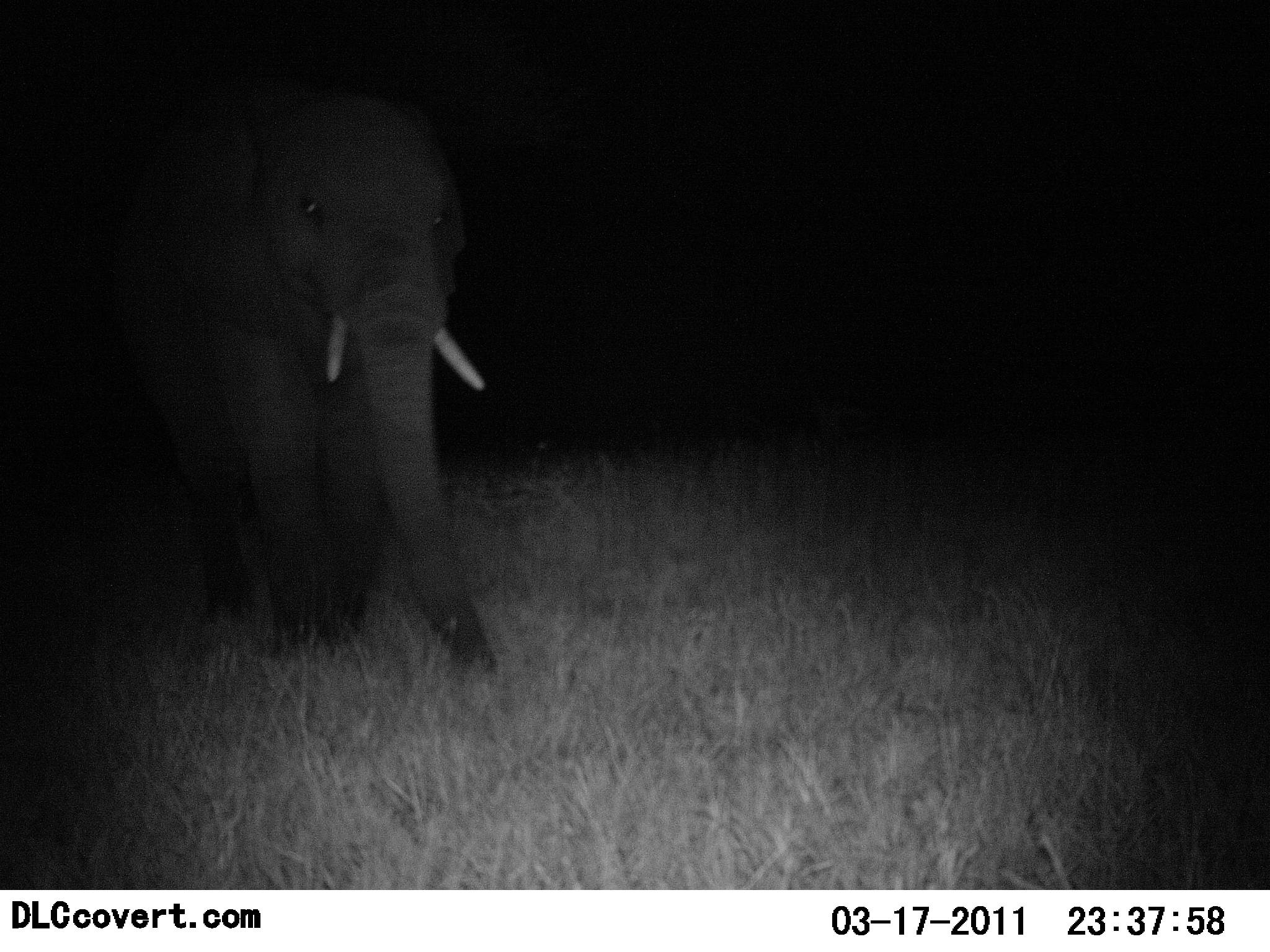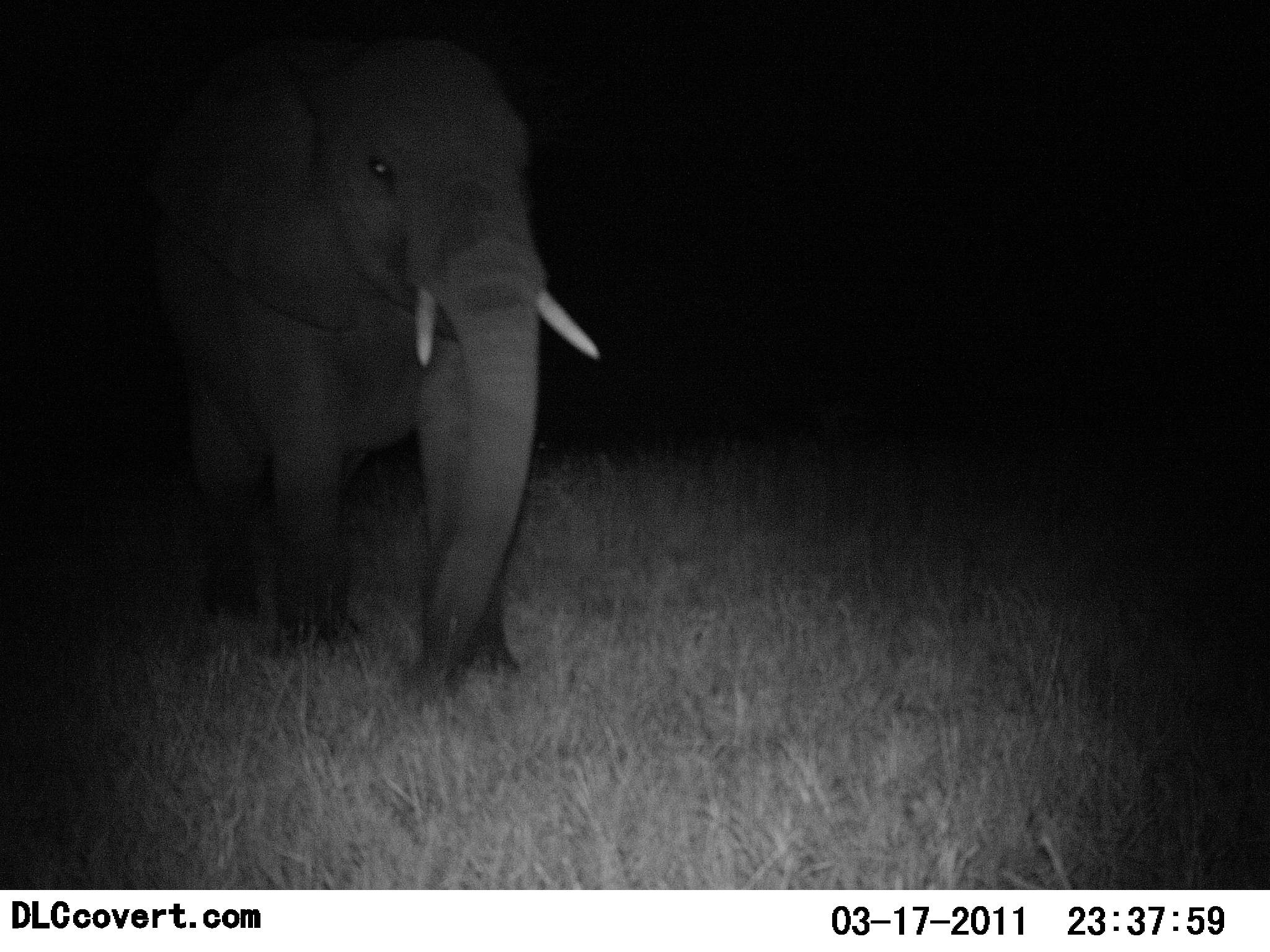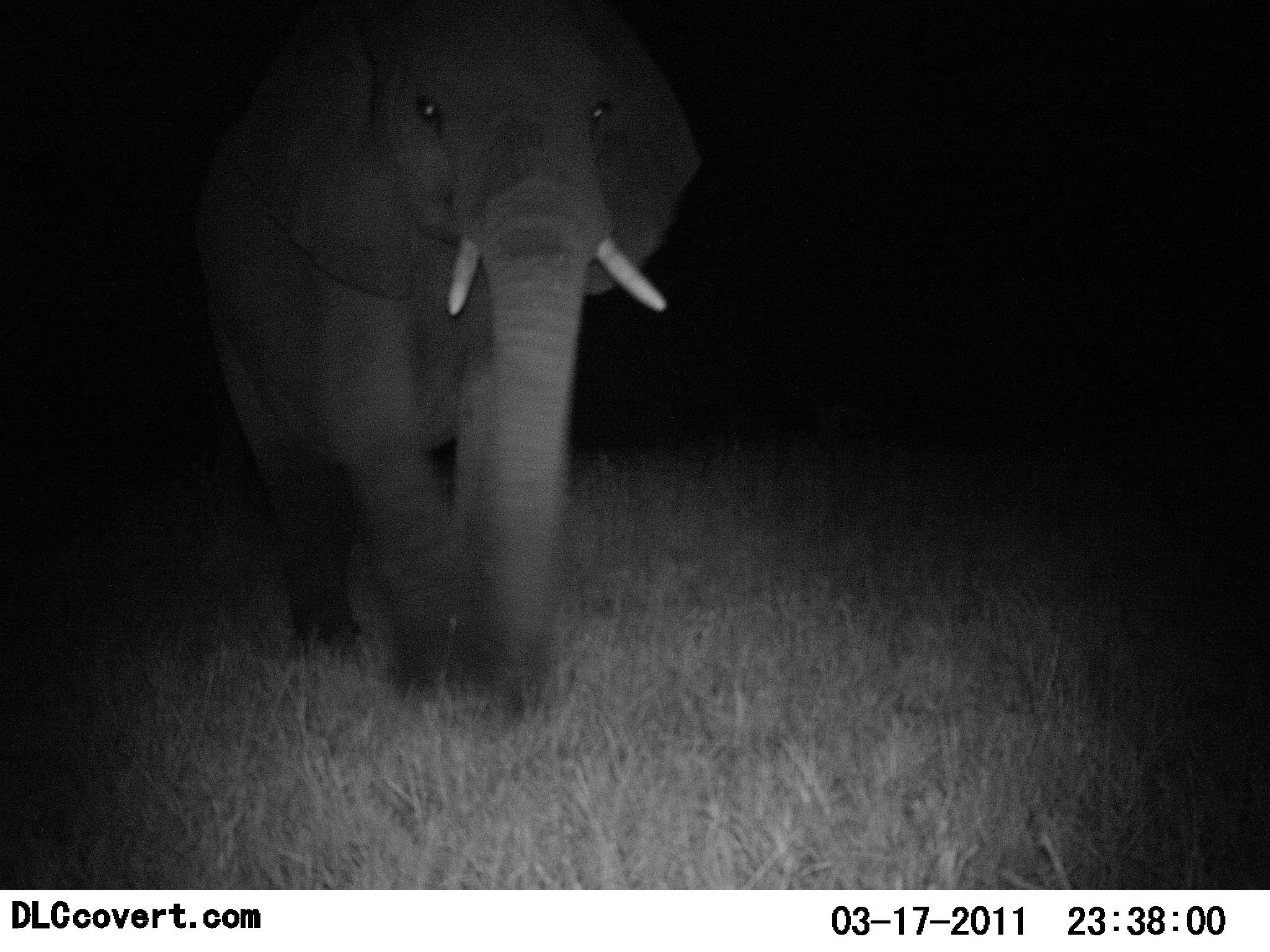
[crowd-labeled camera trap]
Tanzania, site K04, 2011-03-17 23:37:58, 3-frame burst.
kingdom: Animalia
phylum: Chordata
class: Mammalia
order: Proboscidea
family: Elephantidae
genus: Loxodonta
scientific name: Loxodonta africana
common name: african bush elephant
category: elephant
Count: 1.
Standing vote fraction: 40%.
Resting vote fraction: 0%.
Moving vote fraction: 80%.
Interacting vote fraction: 0%.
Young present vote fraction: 0%.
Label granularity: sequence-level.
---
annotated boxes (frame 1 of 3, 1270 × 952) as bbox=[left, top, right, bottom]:
animal: bbox=[109, 74, 502, 683]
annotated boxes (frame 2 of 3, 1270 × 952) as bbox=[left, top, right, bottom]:
animal: bbox=[119, 16, 600, 700]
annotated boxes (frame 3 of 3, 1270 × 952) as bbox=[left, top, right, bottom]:
animal: bbox=[189, 0, 685, 713]